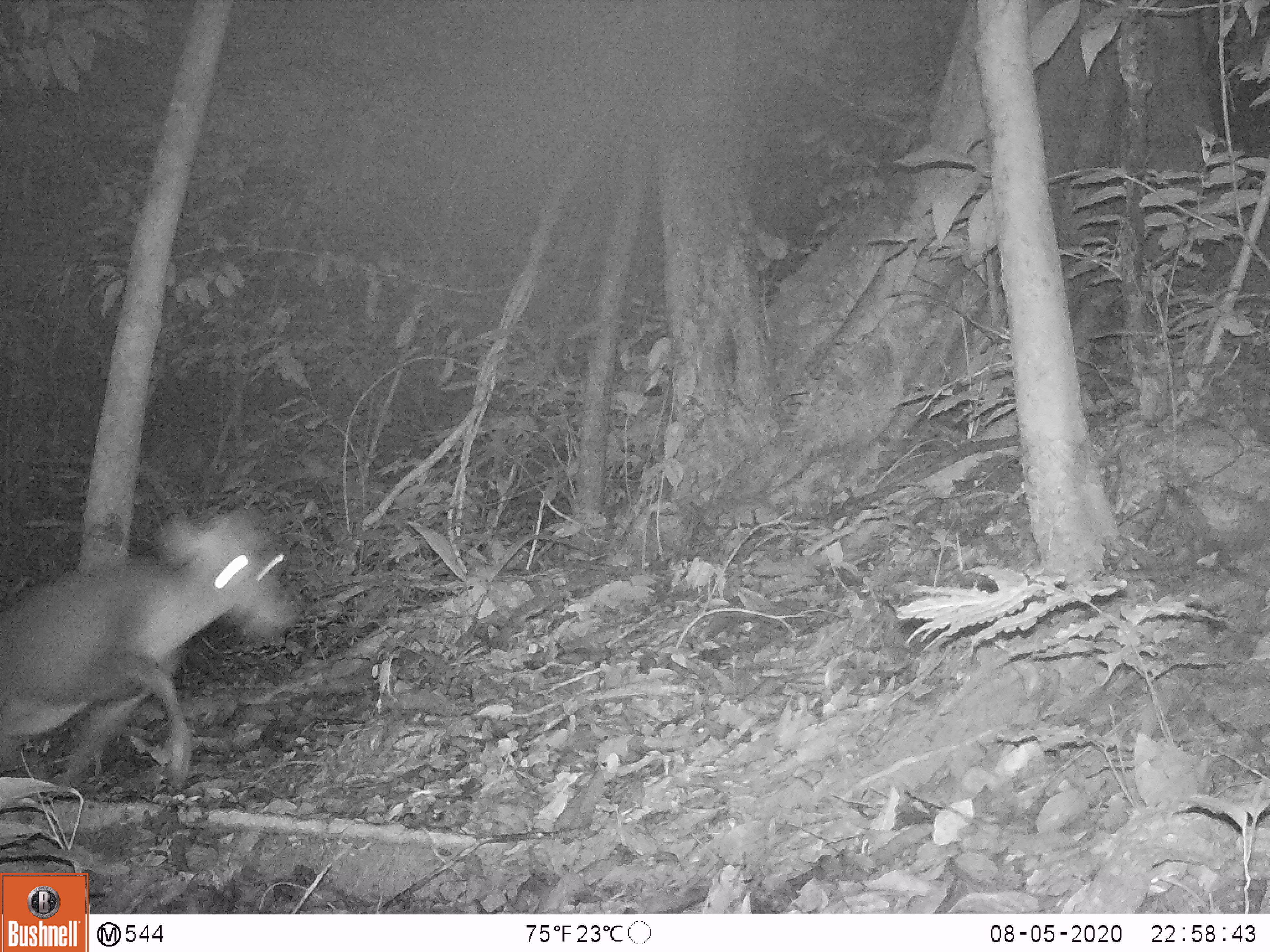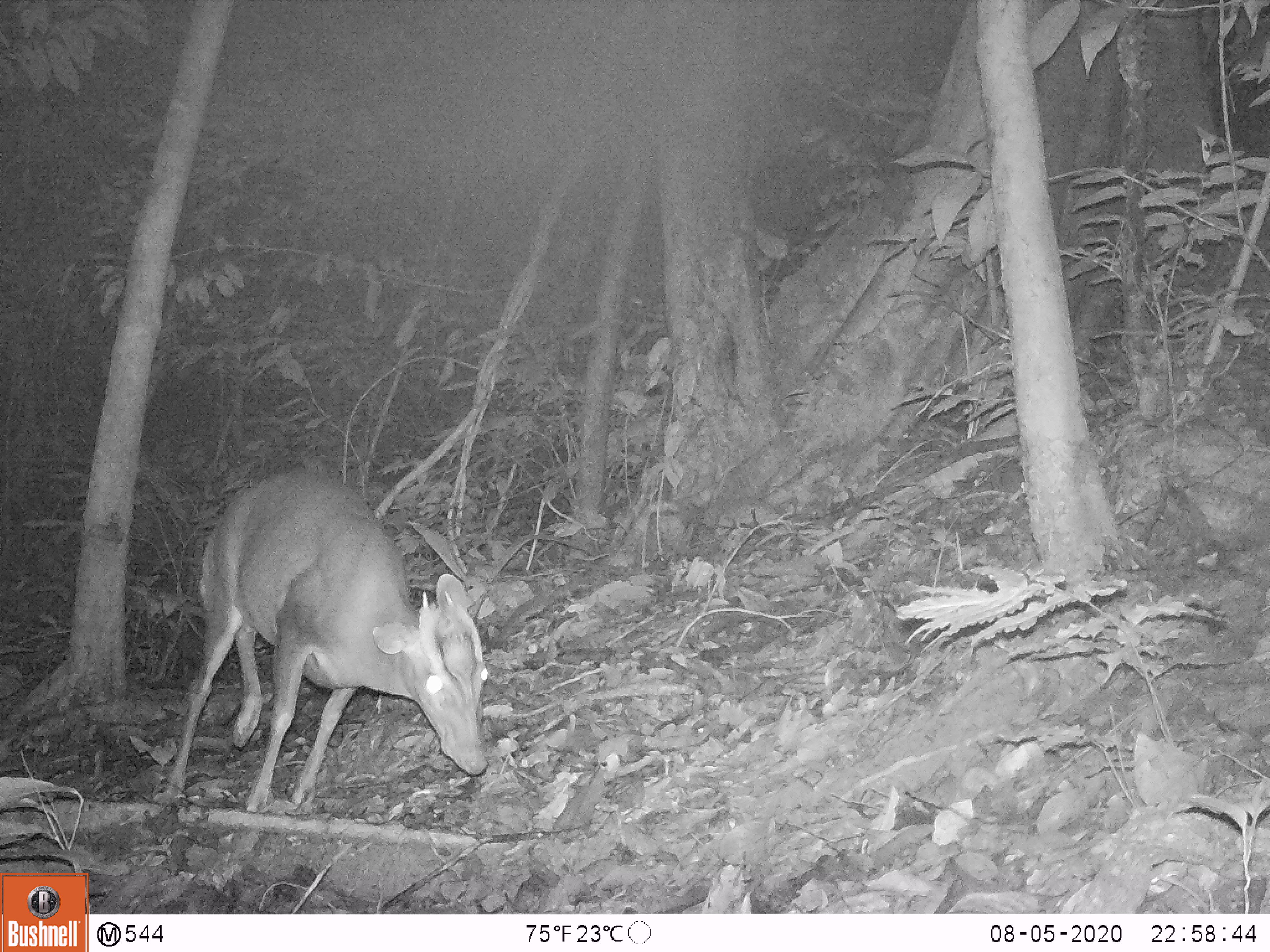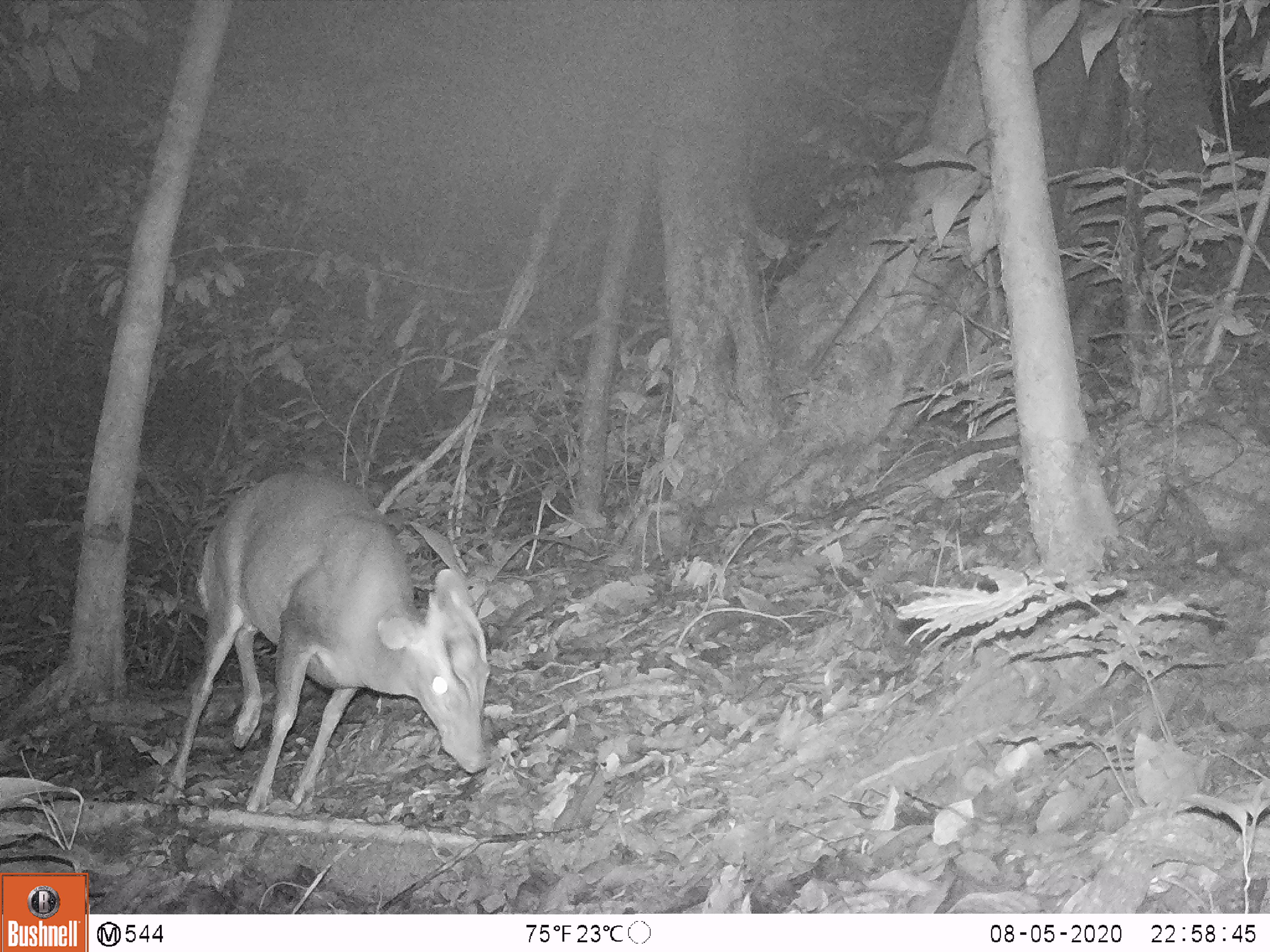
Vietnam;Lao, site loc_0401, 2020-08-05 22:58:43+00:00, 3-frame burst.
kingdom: Animalia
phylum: Chordata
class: Mammalia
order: Artiodactyla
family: Cervidae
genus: Muntiacus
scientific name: Muntiacus rooseveltorum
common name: roosevelt's muntjac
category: roosevelts muntjac group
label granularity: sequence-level